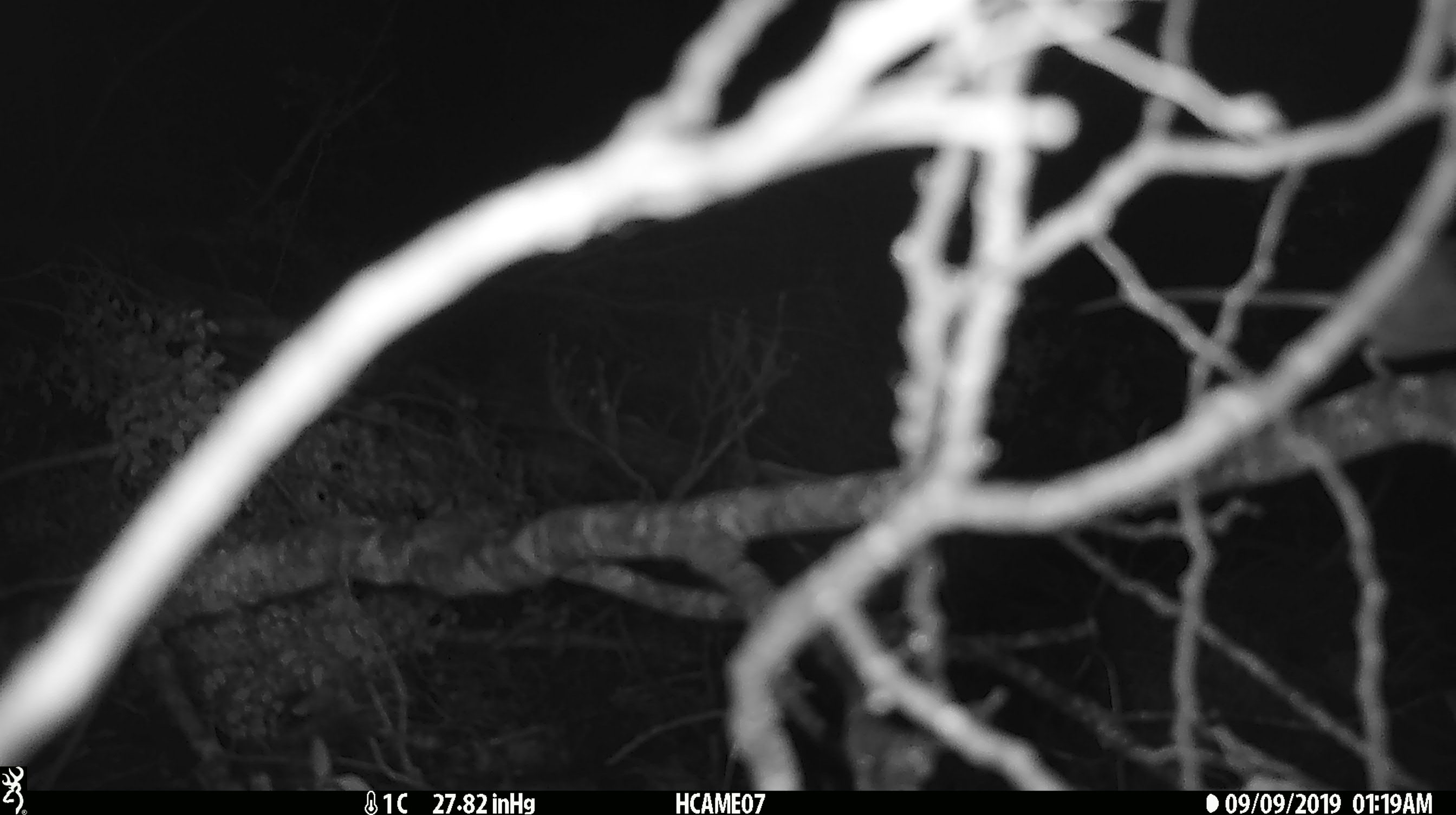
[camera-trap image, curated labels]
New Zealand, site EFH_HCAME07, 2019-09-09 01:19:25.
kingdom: Animalia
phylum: Chordata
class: Mammalia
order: Rodentia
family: Muridae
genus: Mus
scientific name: Mus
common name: mouse